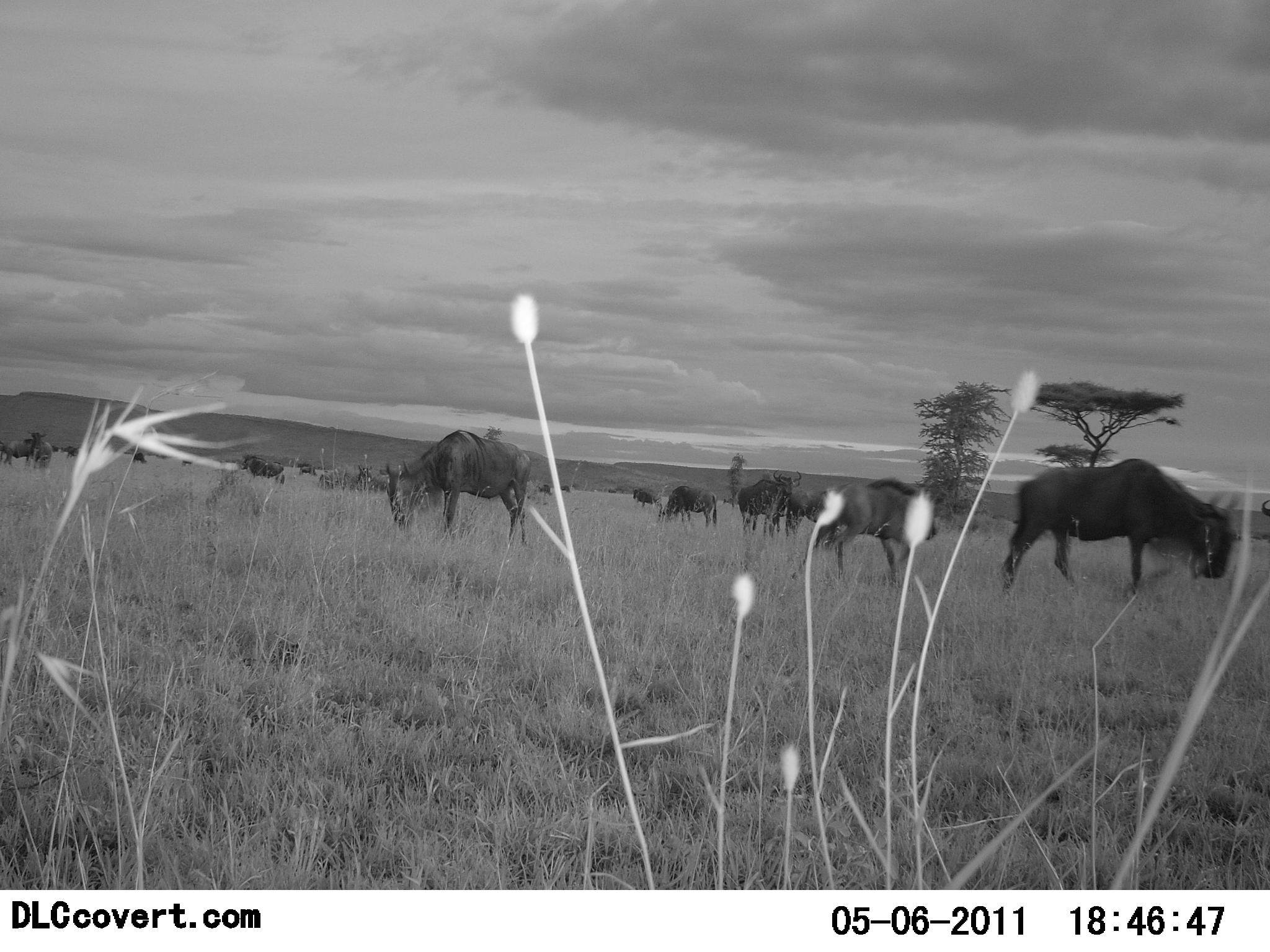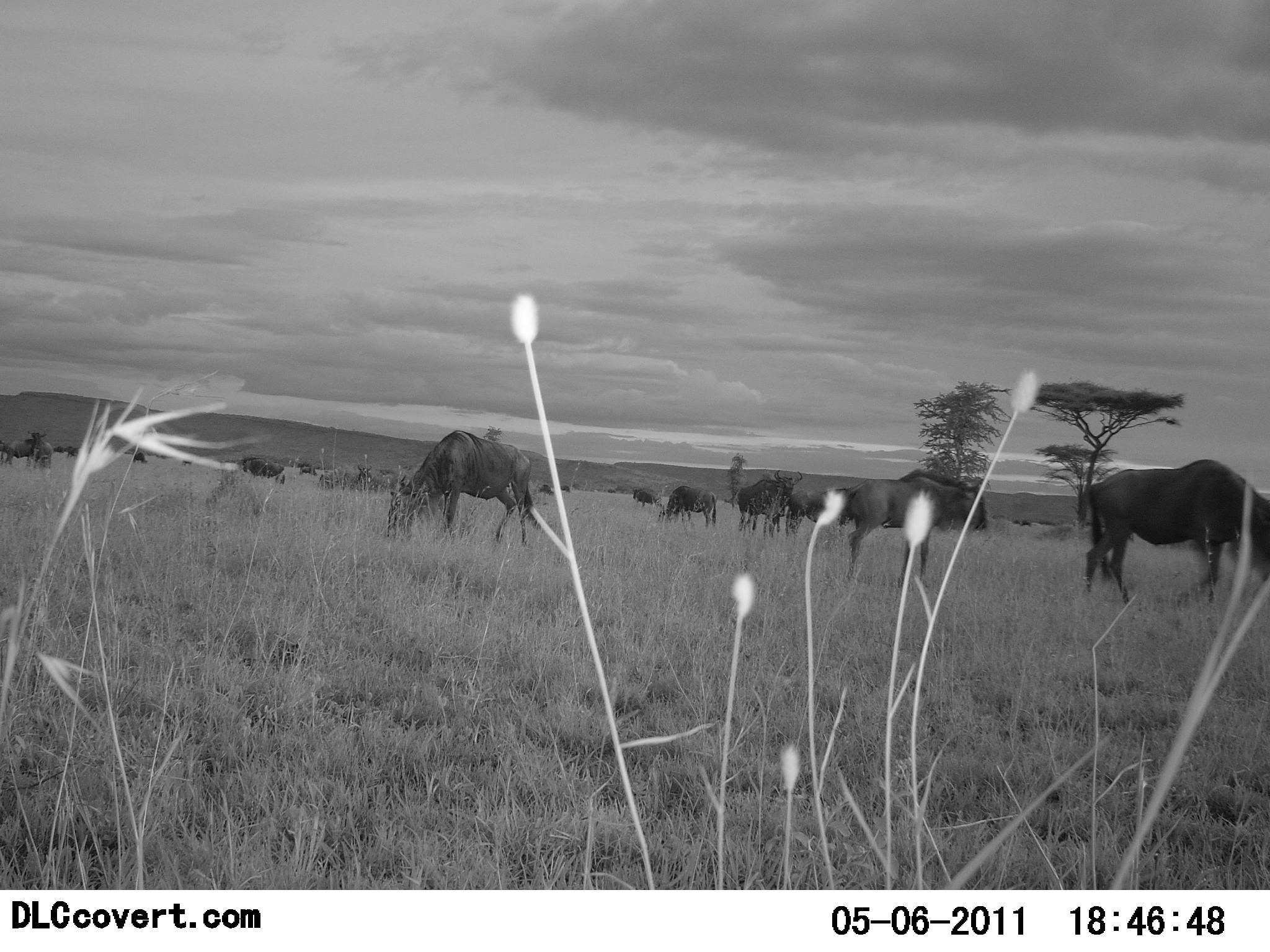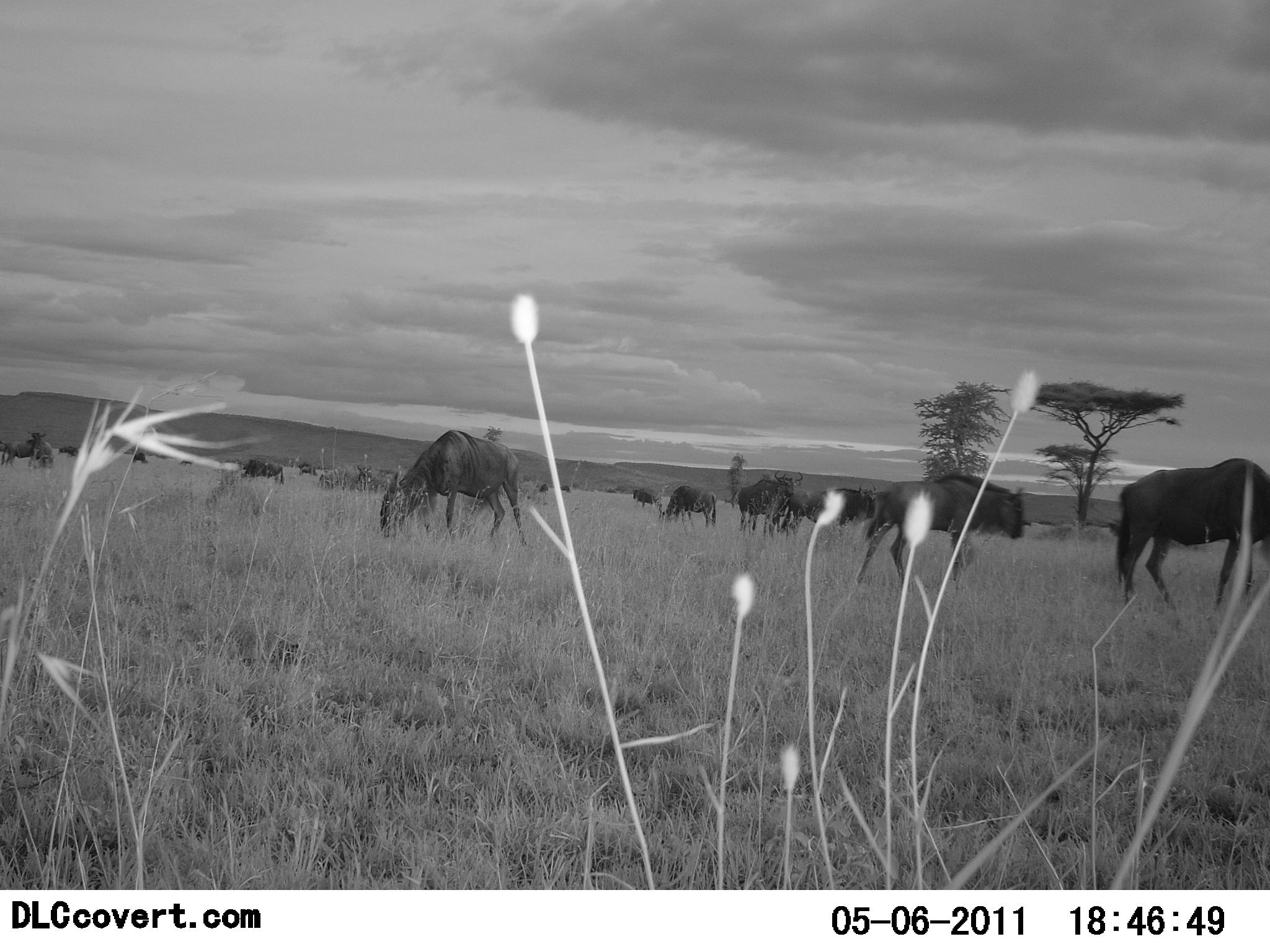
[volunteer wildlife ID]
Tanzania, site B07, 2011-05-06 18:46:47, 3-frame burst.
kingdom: Animalia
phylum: Chordata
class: Mammalia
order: Artiodactyla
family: Bovidae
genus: Connochaetes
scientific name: Connochaetes taurinus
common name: blue wildebeest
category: wildebeest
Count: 11-50.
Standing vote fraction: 60%.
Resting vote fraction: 0%.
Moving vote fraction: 60%.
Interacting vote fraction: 0%.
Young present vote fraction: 0%.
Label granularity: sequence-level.